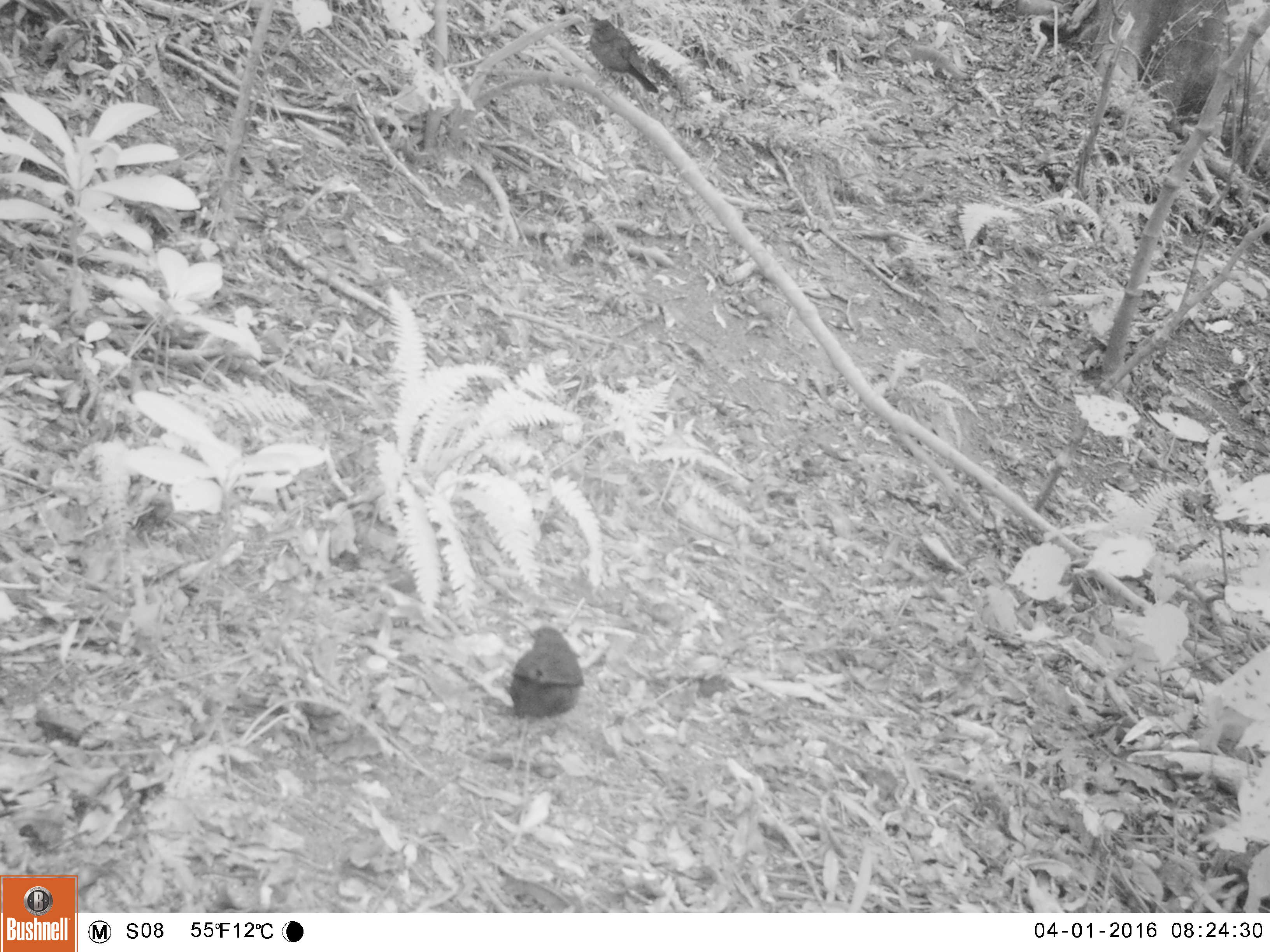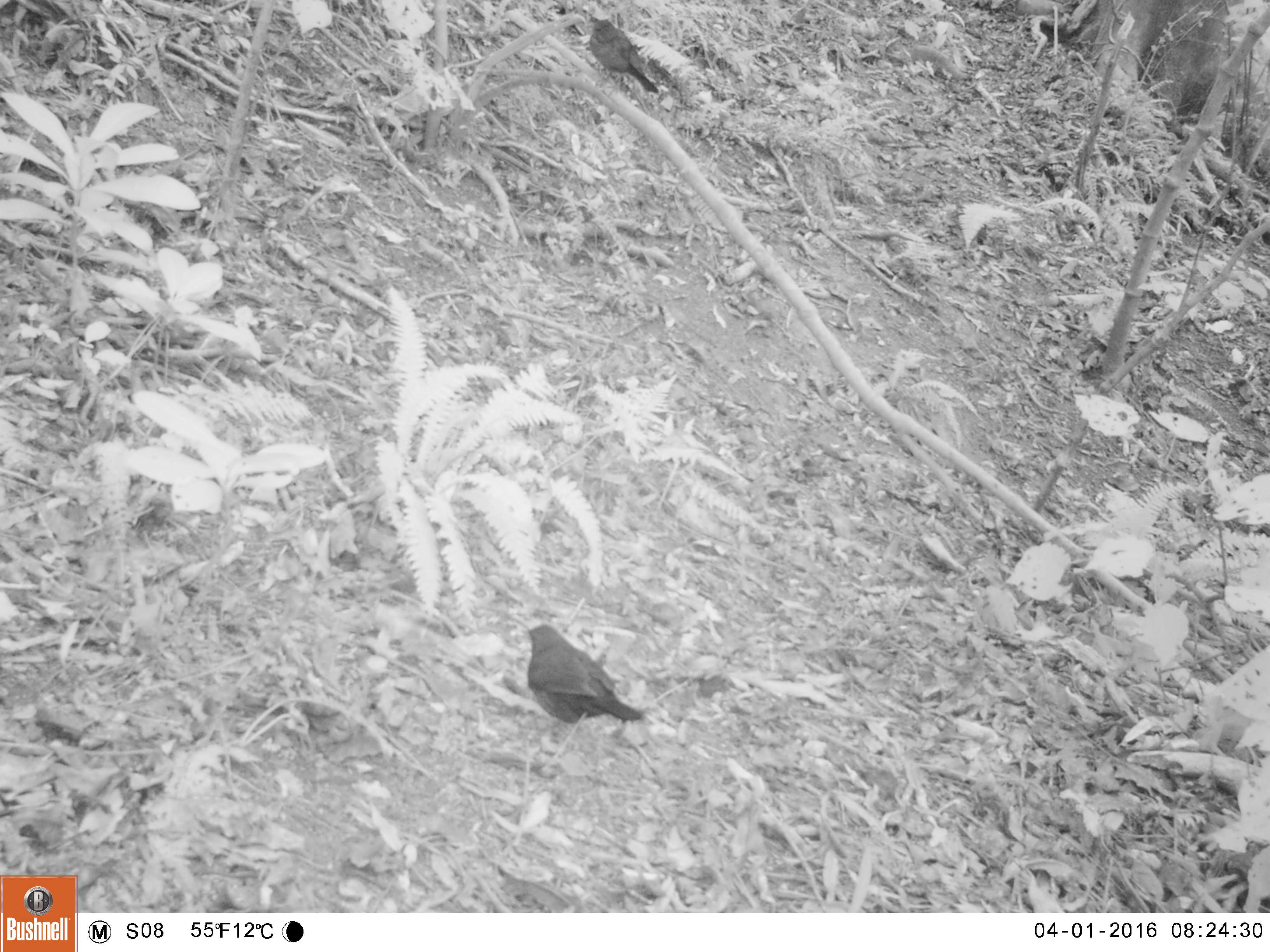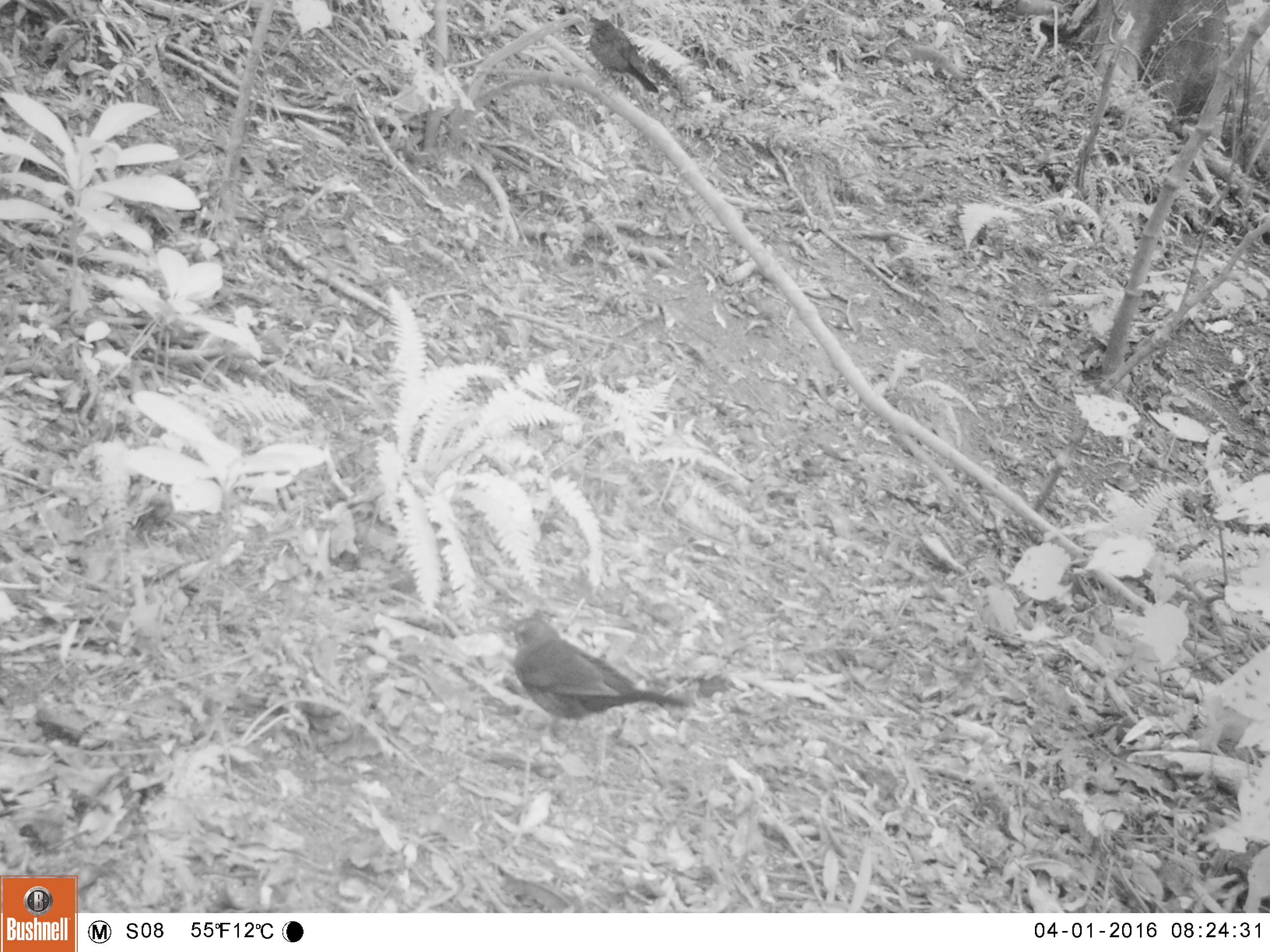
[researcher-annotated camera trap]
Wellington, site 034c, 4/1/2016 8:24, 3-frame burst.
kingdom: Animalia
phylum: Chordata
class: Aves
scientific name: Aves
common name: bird